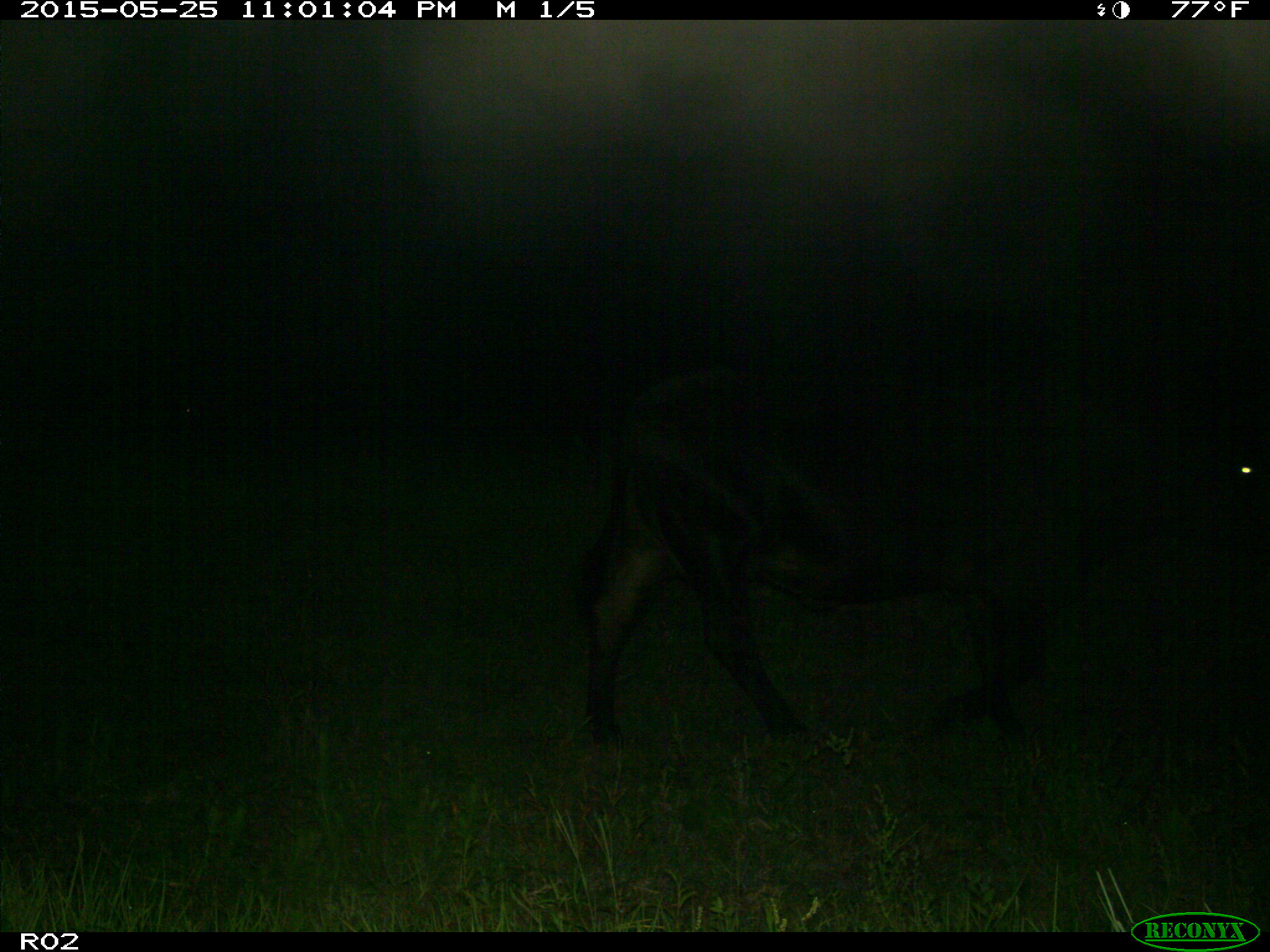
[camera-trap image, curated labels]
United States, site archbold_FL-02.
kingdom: Animalia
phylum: Chordata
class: Mammalia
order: Artiodactyla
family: Bovidae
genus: Bos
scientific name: Bos taurus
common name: domestic cow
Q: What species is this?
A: Bos taurus (domestic cow).